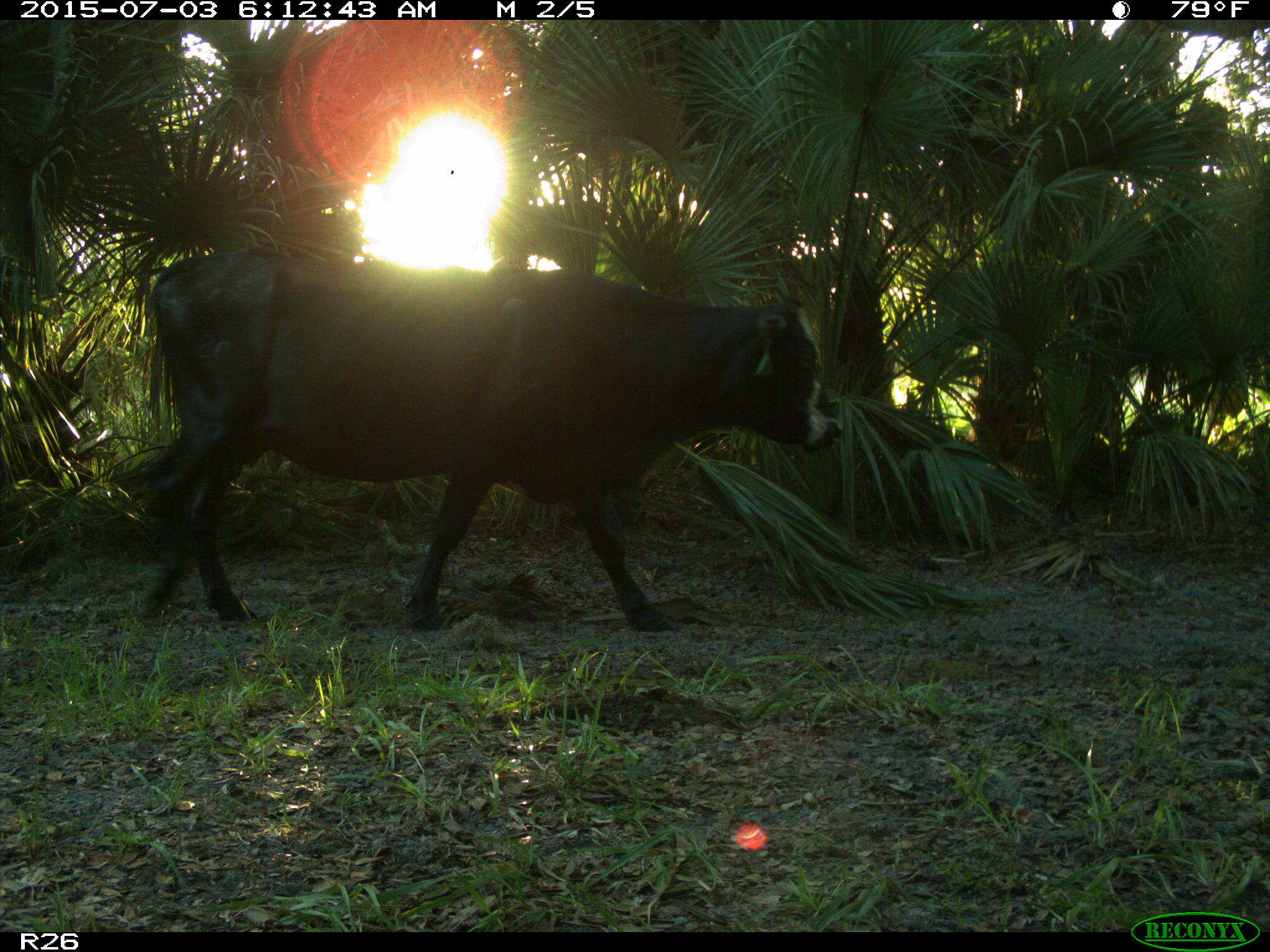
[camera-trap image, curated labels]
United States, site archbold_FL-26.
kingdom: Animalia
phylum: Chordata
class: Mammalia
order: Artiodactyla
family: Bovidae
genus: Bos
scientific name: Bos taurus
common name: domestic cow